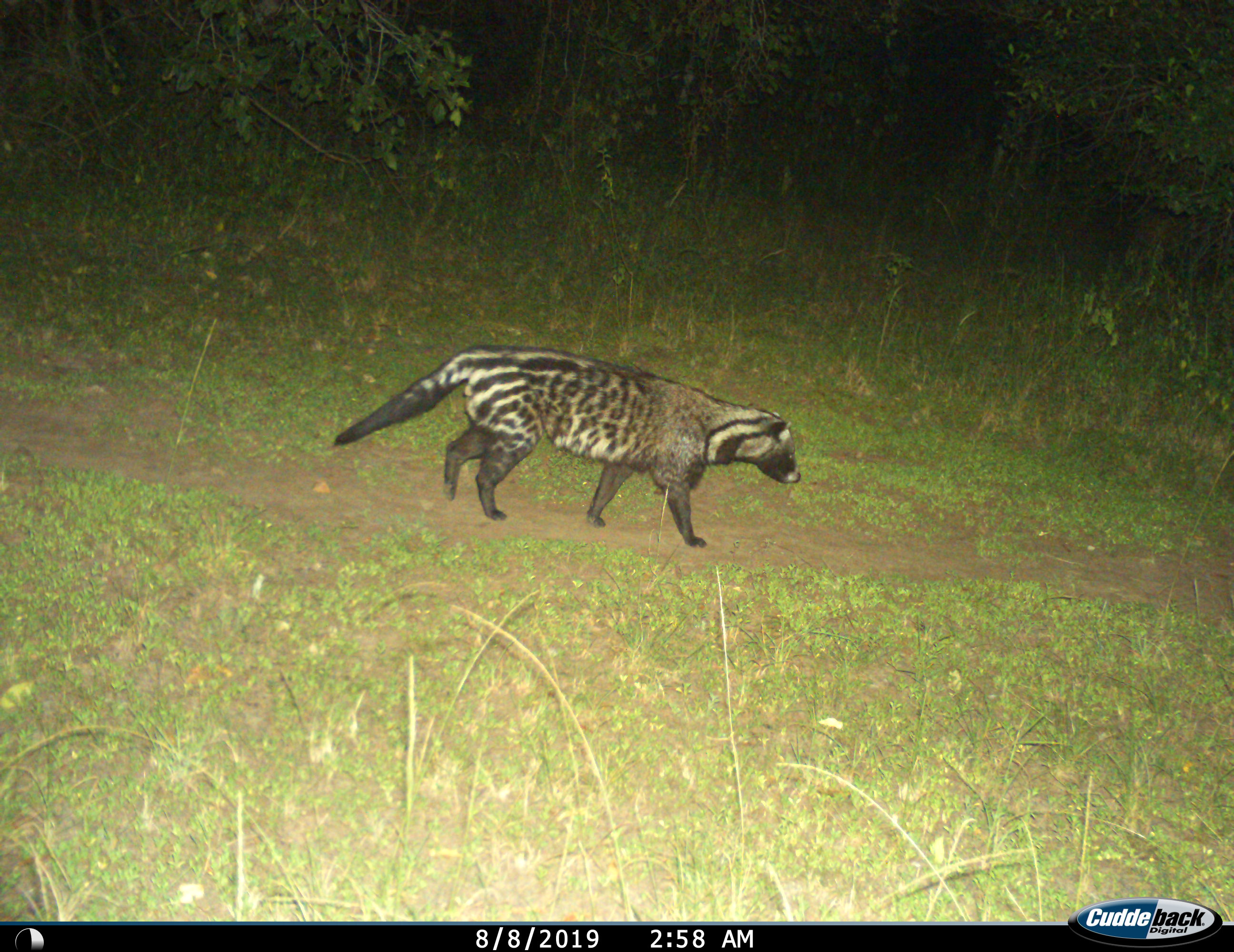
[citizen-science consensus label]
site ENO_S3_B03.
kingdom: Animalia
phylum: Chordata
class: Mammalia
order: Carnivora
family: Viverridae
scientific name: Viverridae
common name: civet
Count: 1.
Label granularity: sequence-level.